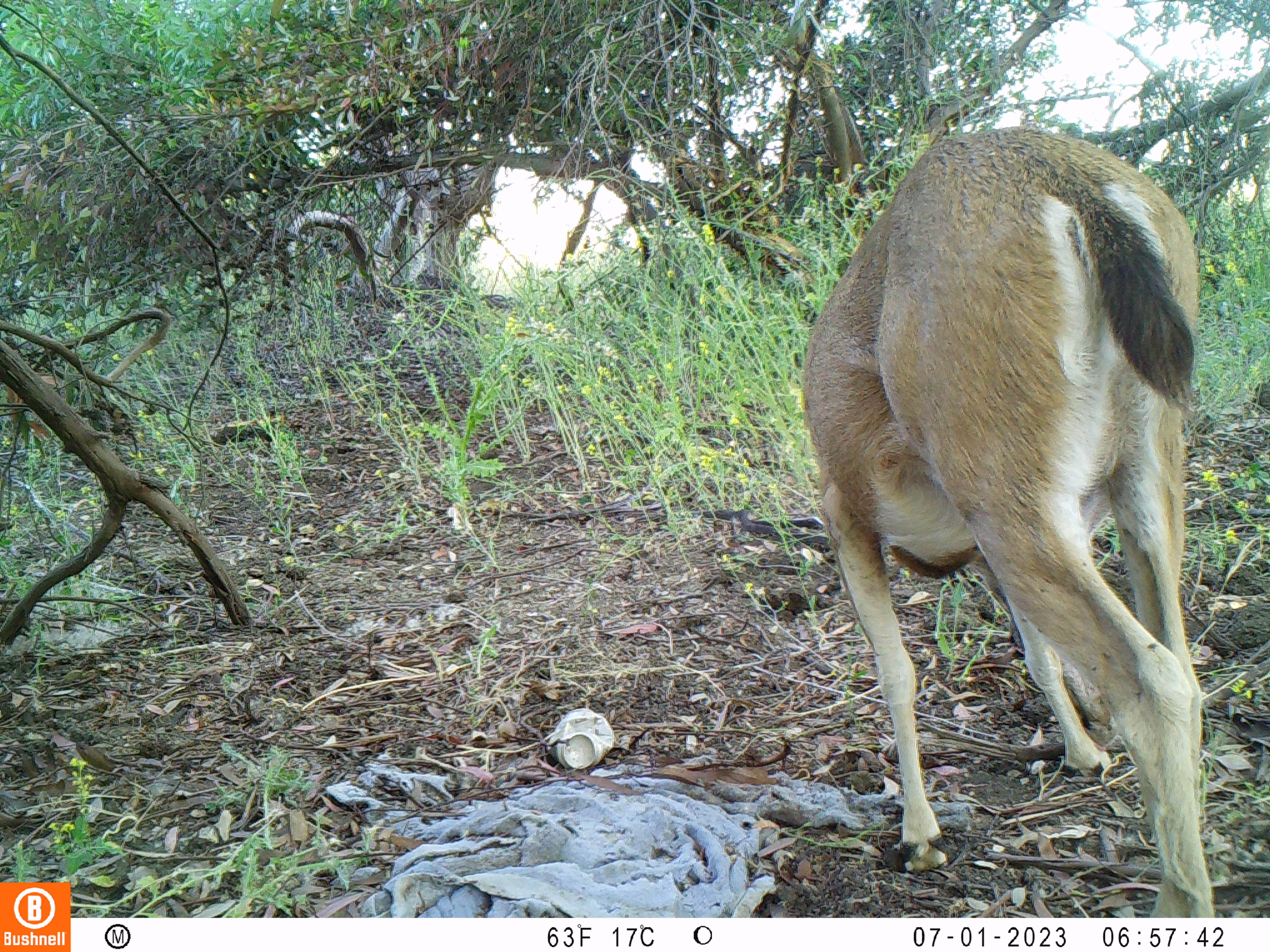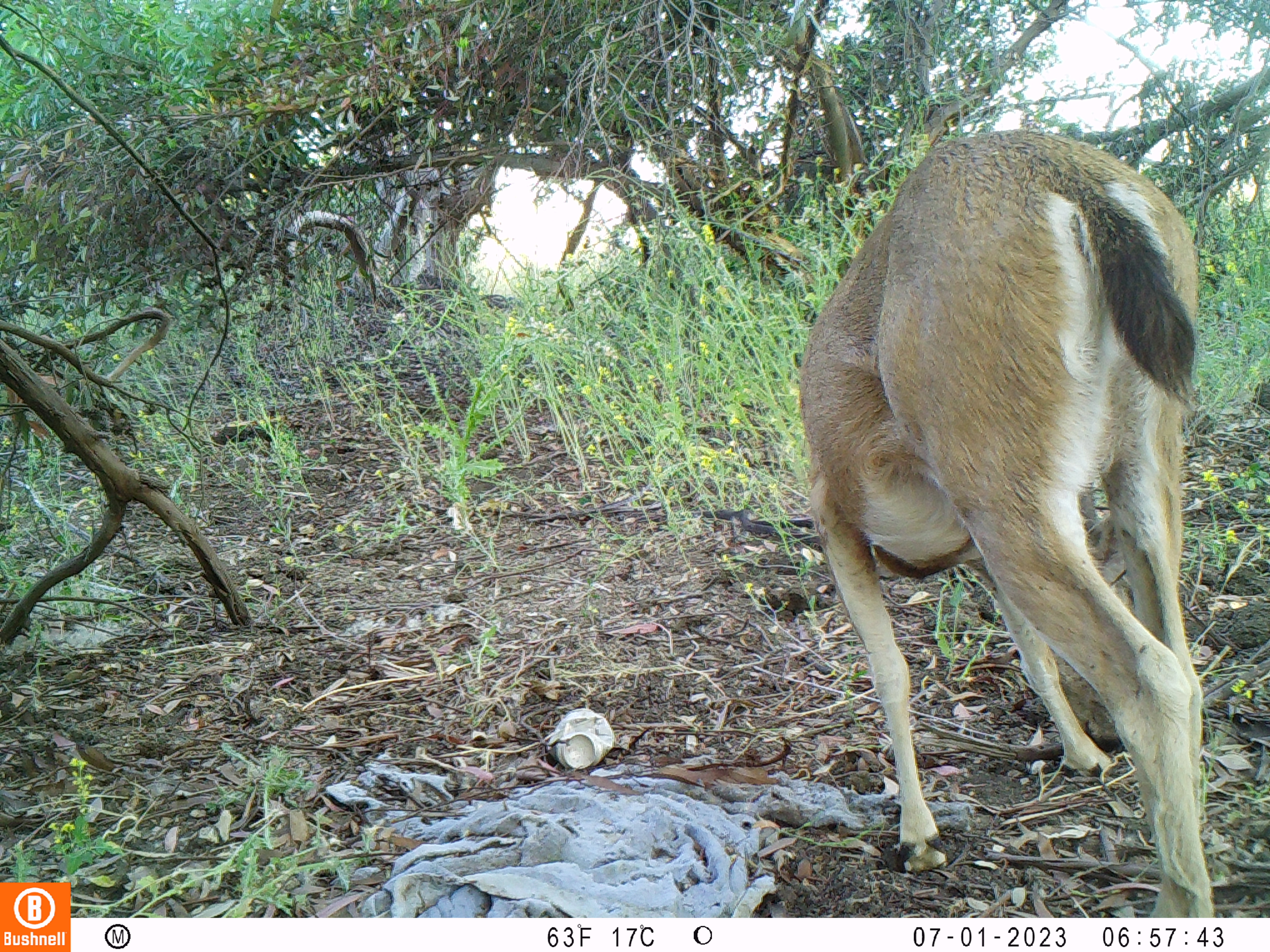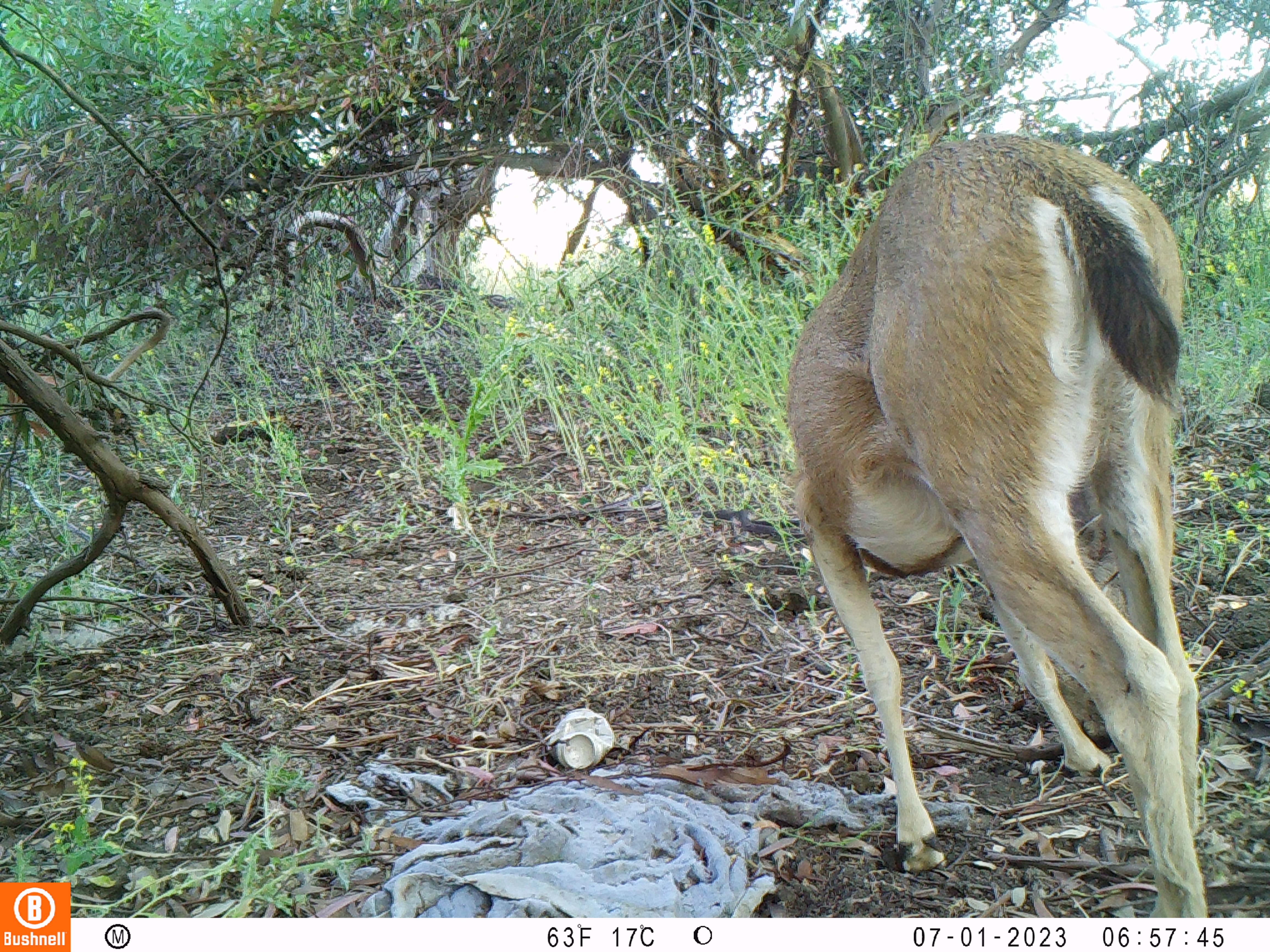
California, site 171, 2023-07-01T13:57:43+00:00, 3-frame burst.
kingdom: Animalia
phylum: Chordata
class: Mammalia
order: Artiodactyla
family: Cervidae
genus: Odocoileus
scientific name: Odocoileus hemionus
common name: mule deer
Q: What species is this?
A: Mule deer (Odocoileus hemionus).